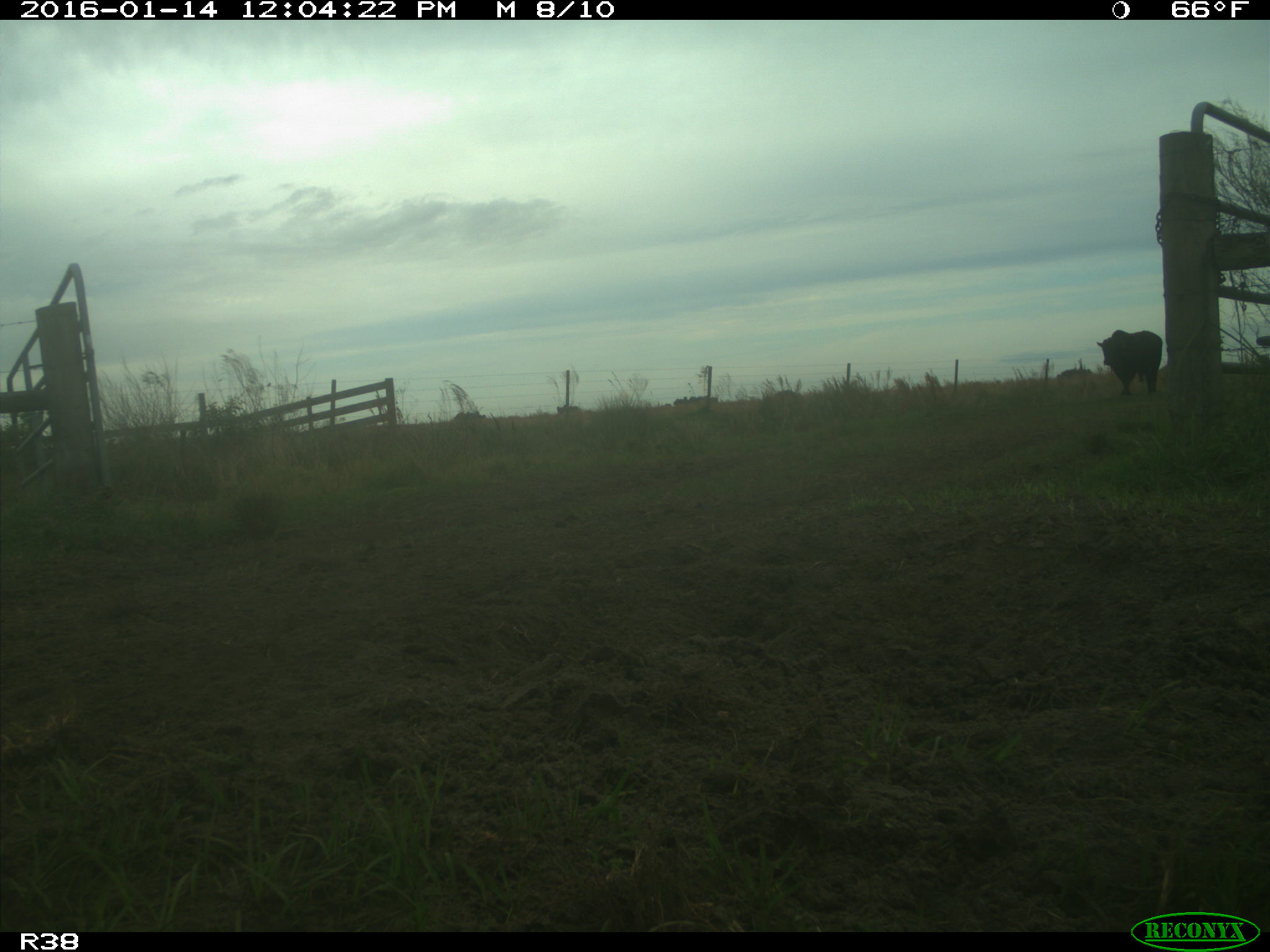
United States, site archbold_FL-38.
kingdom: Animalia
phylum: Chordata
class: Mammalia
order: Artiodactyla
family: Bovidae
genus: Bos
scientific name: Bos taurus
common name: domestic cow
Bos taurus (domestic cow).